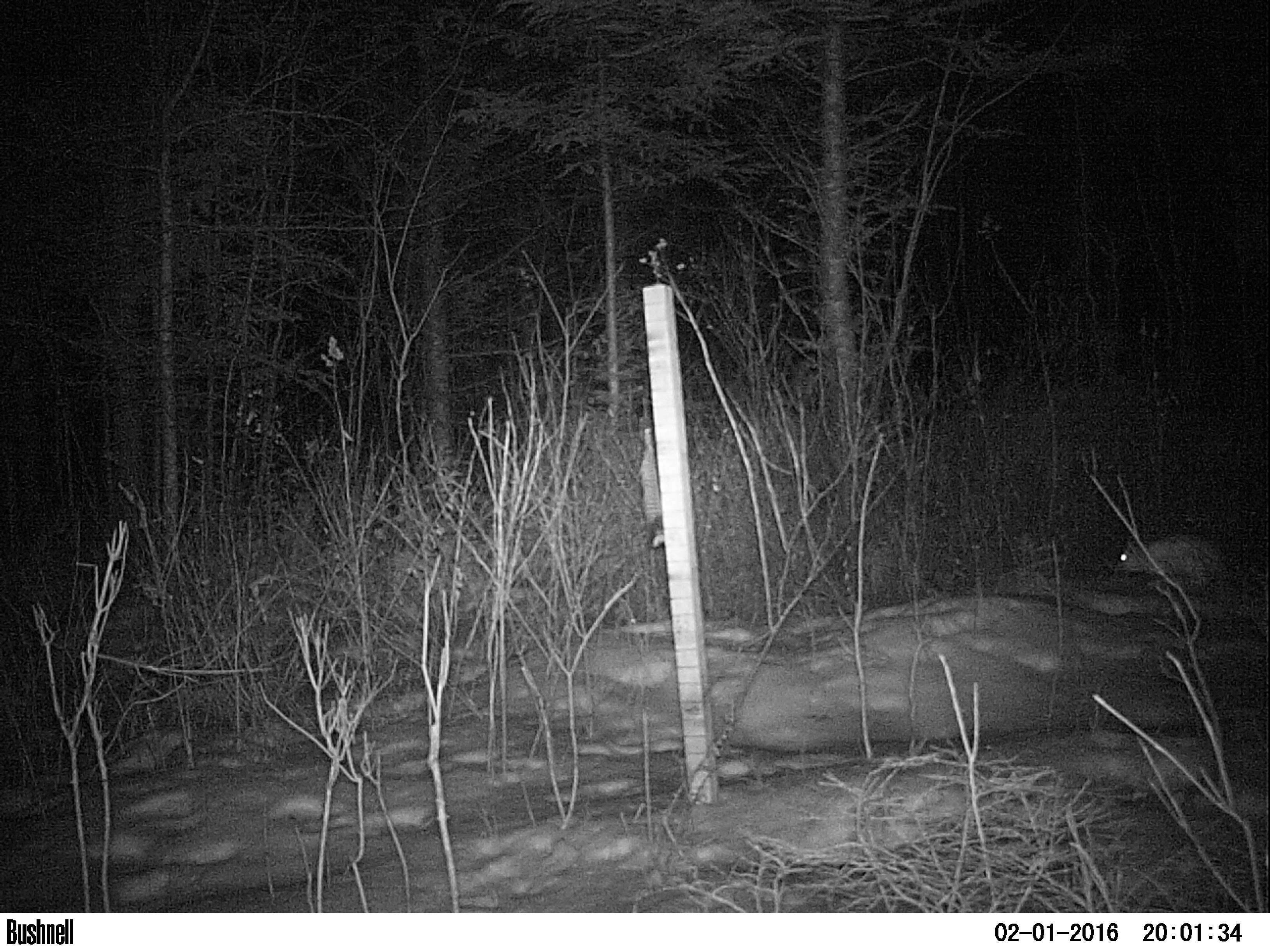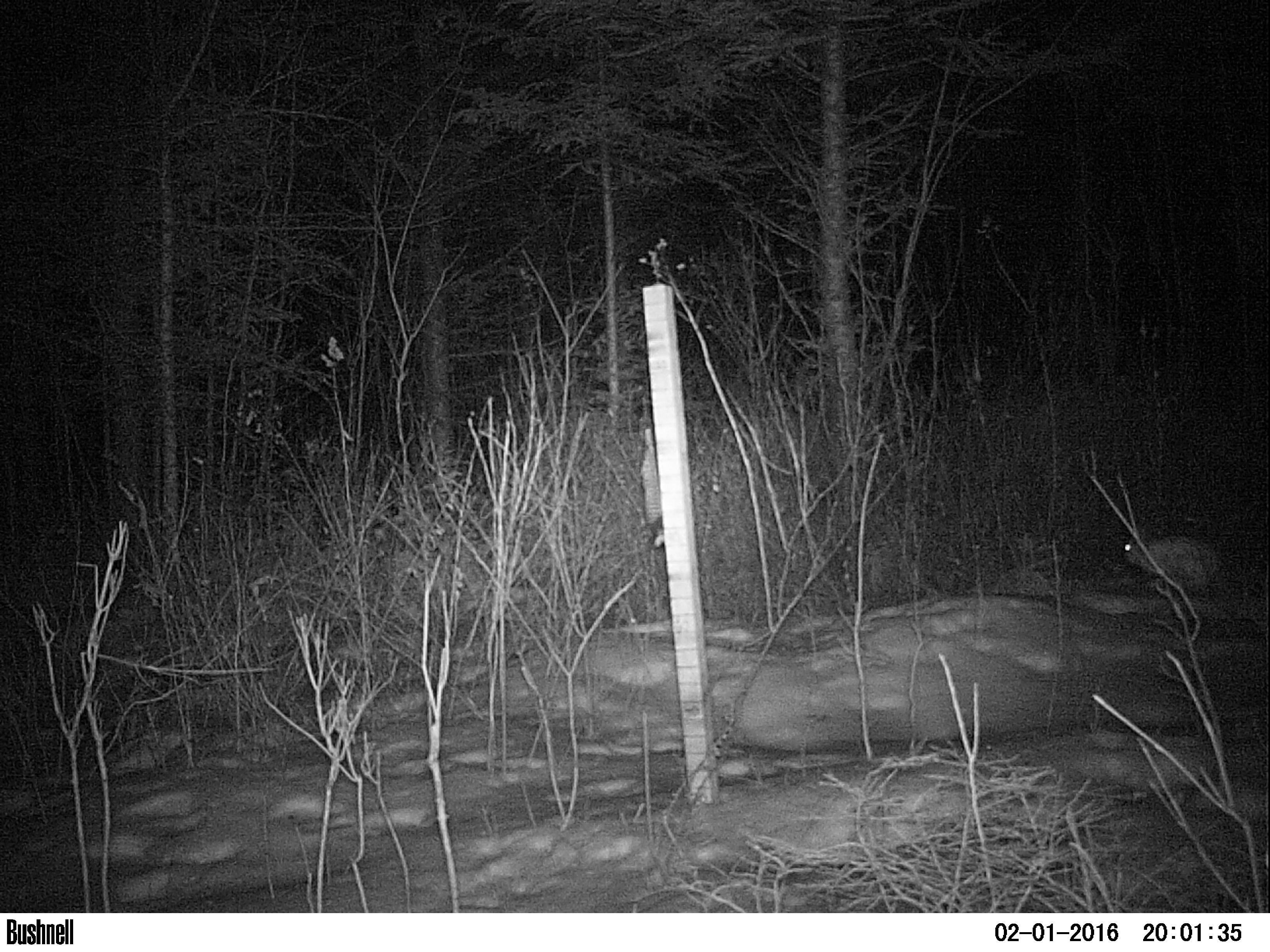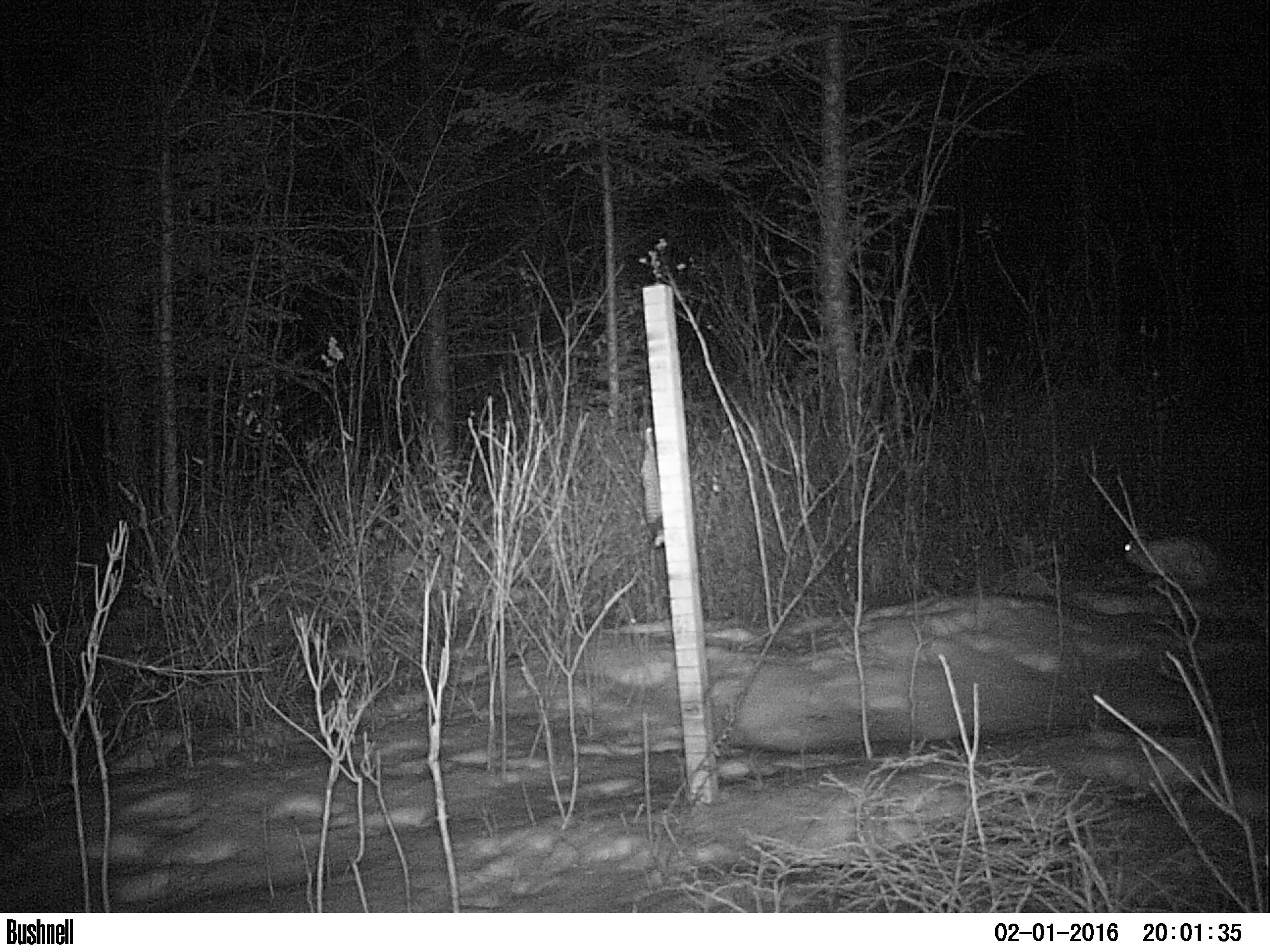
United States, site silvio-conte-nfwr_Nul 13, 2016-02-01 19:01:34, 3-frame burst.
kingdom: Animalia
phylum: Chordata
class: Mammalia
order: Lagomorpha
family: Leporidae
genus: Lepus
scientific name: Lepus americanus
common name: snowshoe hare